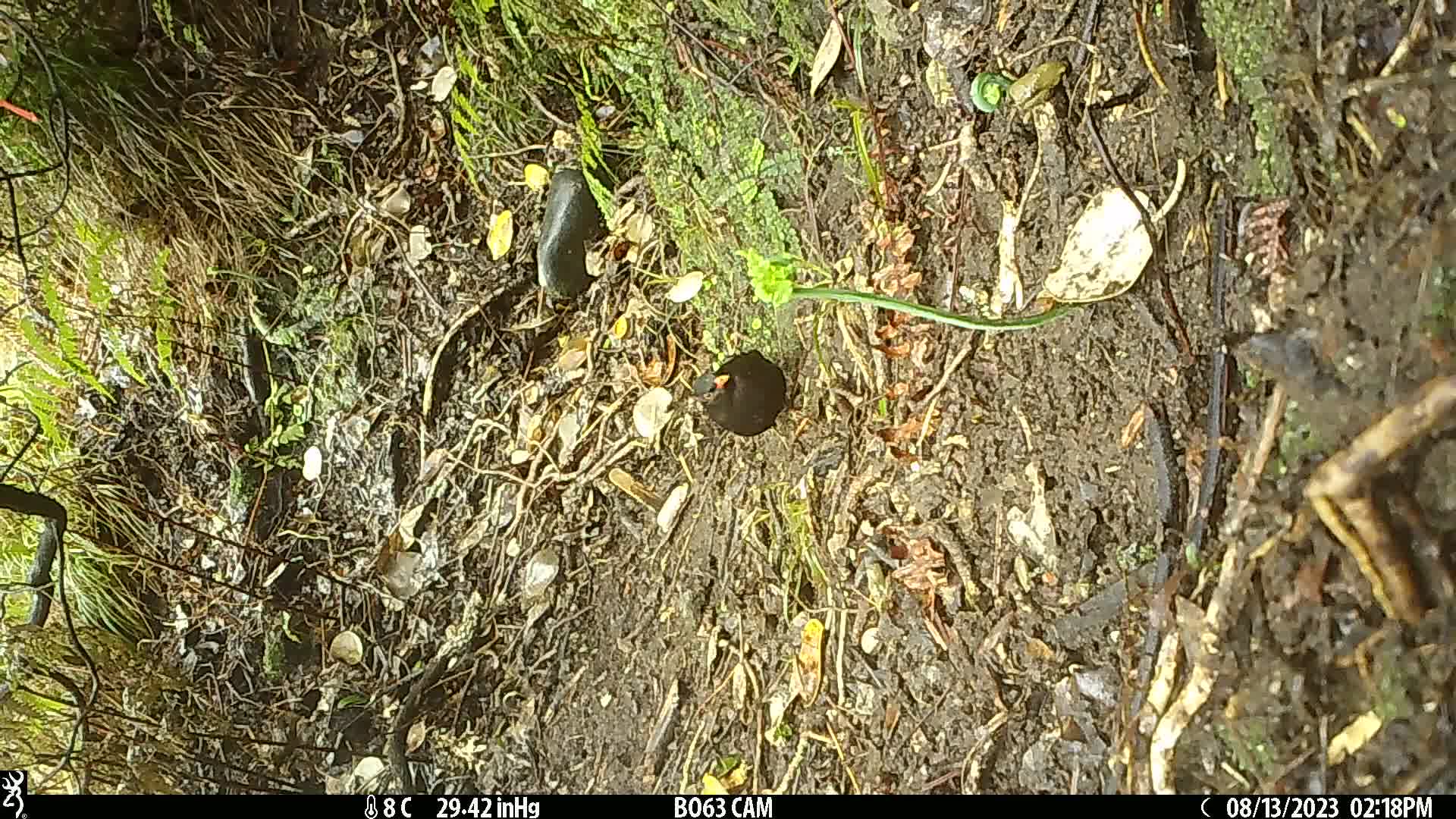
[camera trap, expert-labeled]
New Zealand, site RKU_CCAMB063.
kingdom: Animalia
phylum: Chordata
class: Aves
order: Passeriformes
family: Turdidae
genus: Turdus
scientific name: Turdus merula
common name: eurasian blackbird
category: blackbird